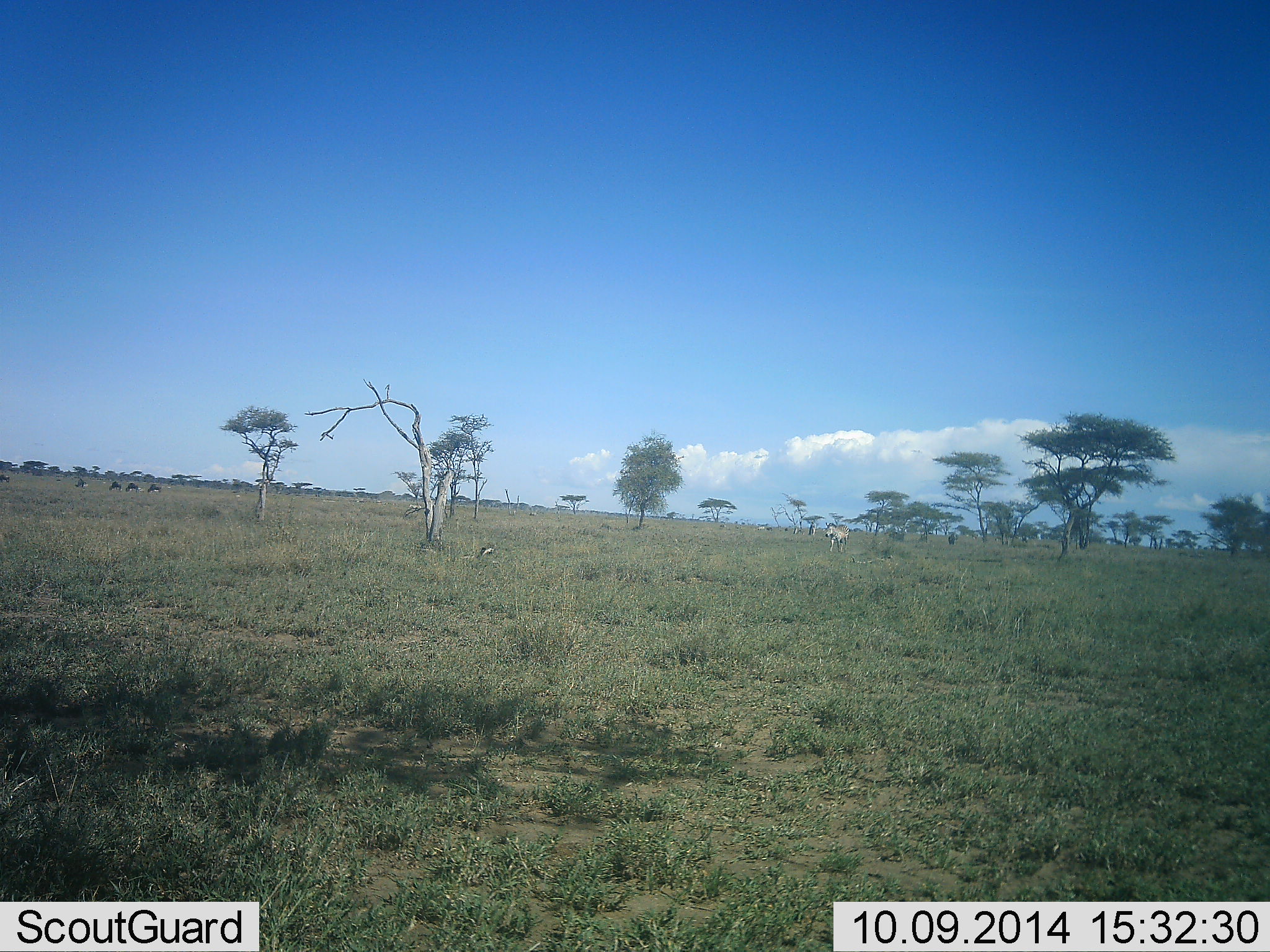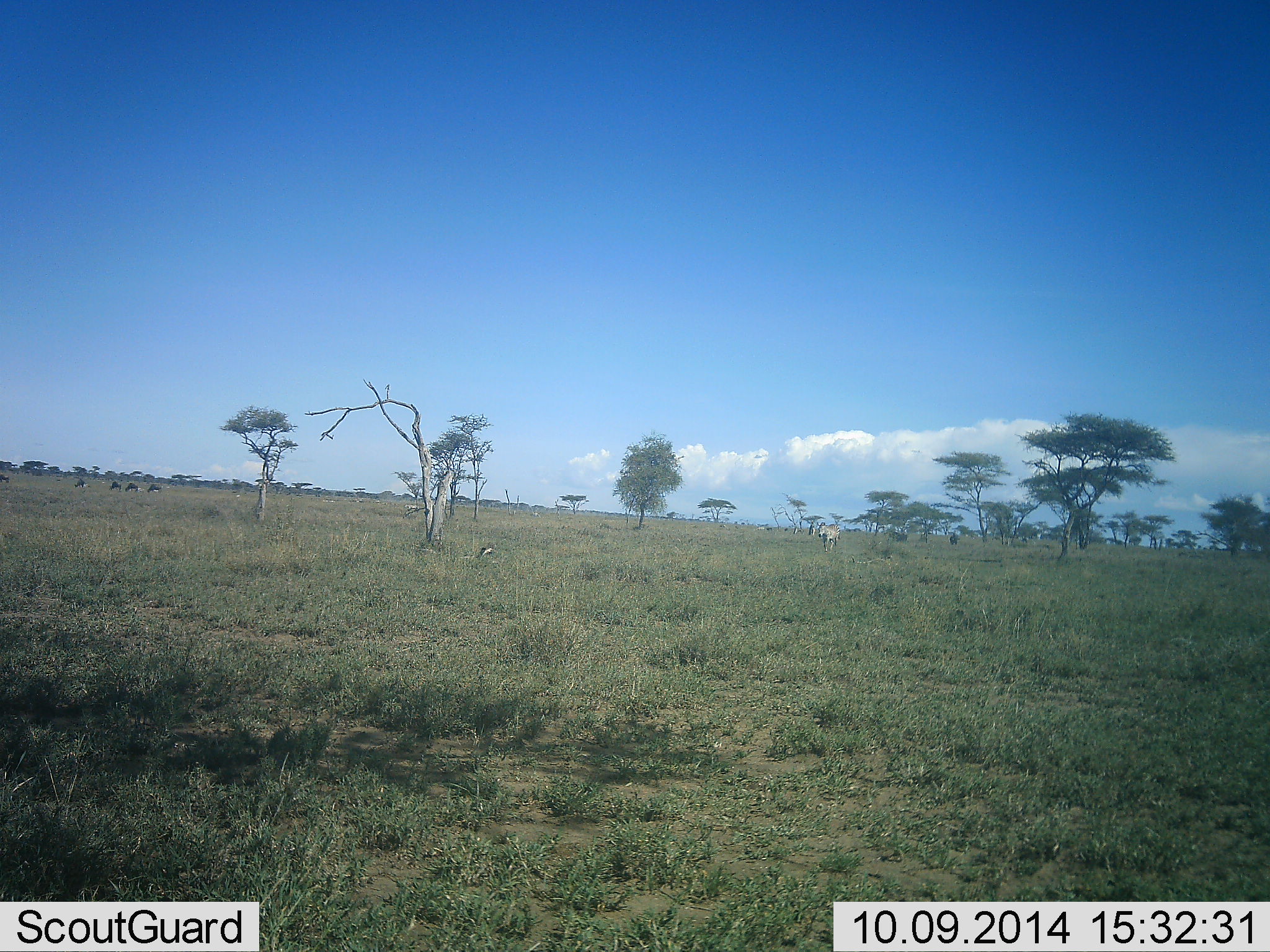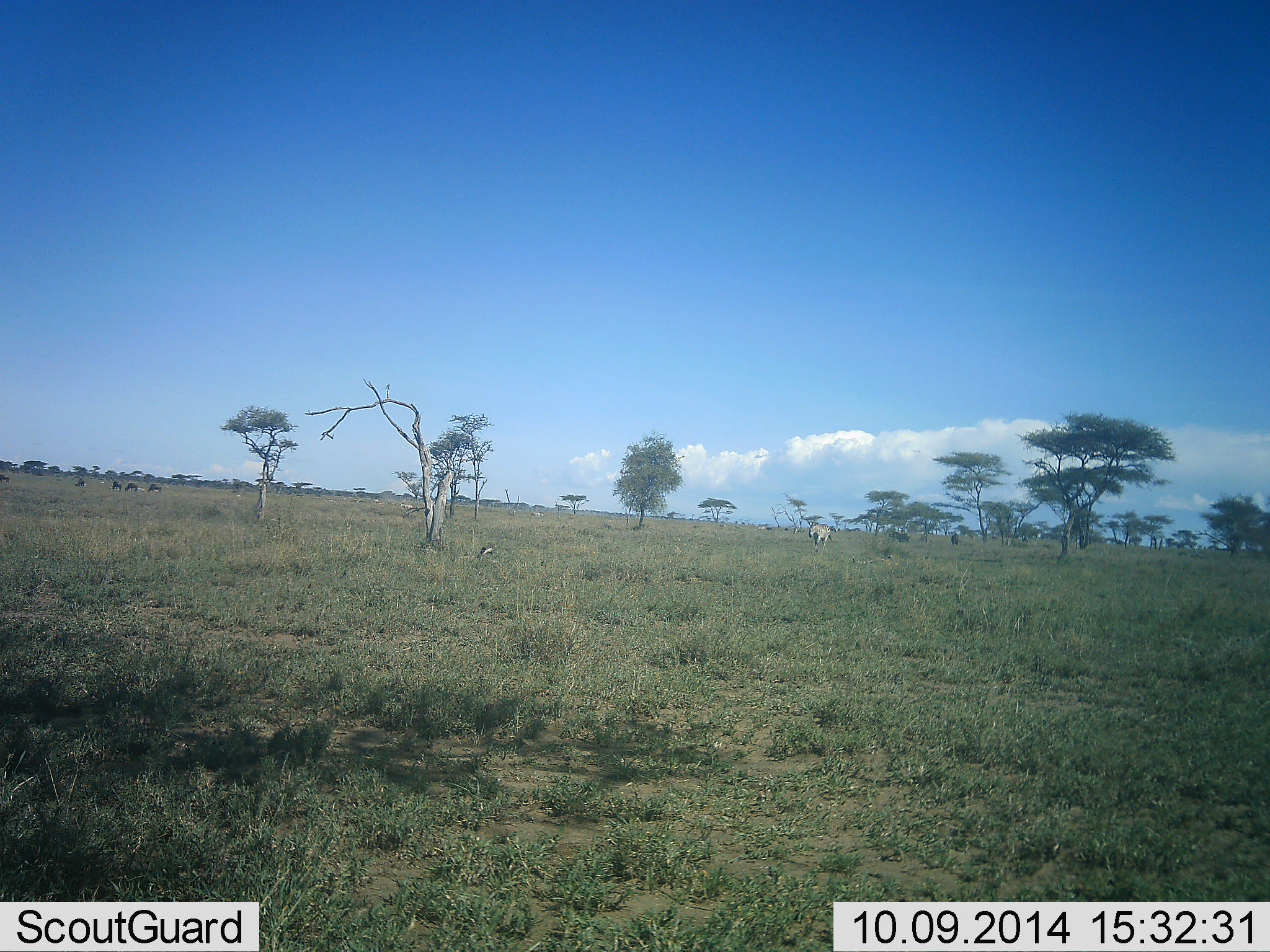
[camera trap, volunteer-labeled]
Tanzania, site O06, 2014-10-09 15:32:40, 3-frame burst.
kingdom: Animalia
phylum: Chordata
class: Mammalia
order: Perissodactyla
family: Equidae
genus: Equus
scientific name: Equus quagga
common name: plains zebra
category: zebra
Zebra (plains zebra) (Equus quagga), count 1. Behavior (volunteer vote fractions): standing 0%, resting 0%, moving 100%, interacting 0%. Young present (vote fraction): 0%. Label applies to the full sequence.